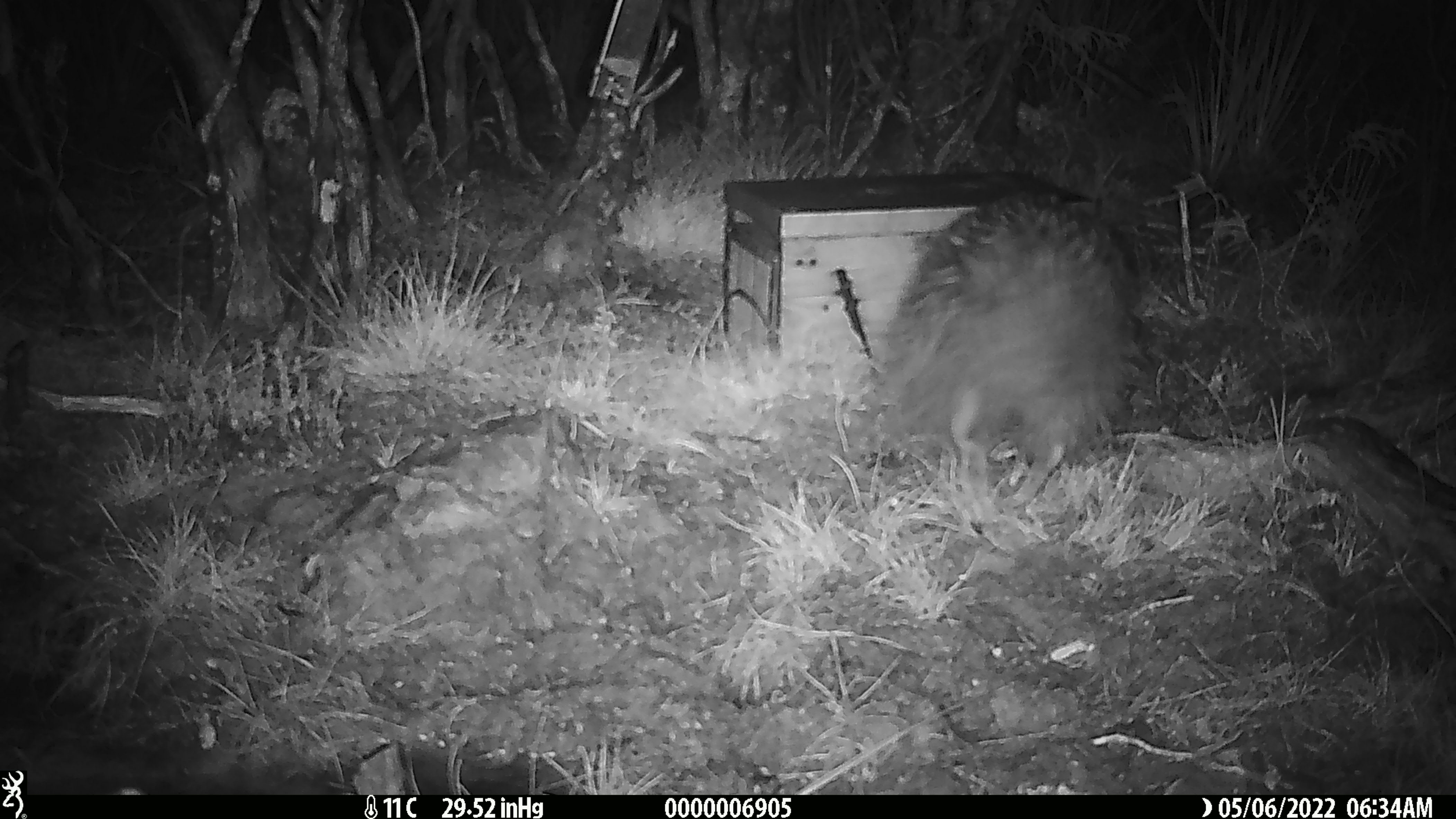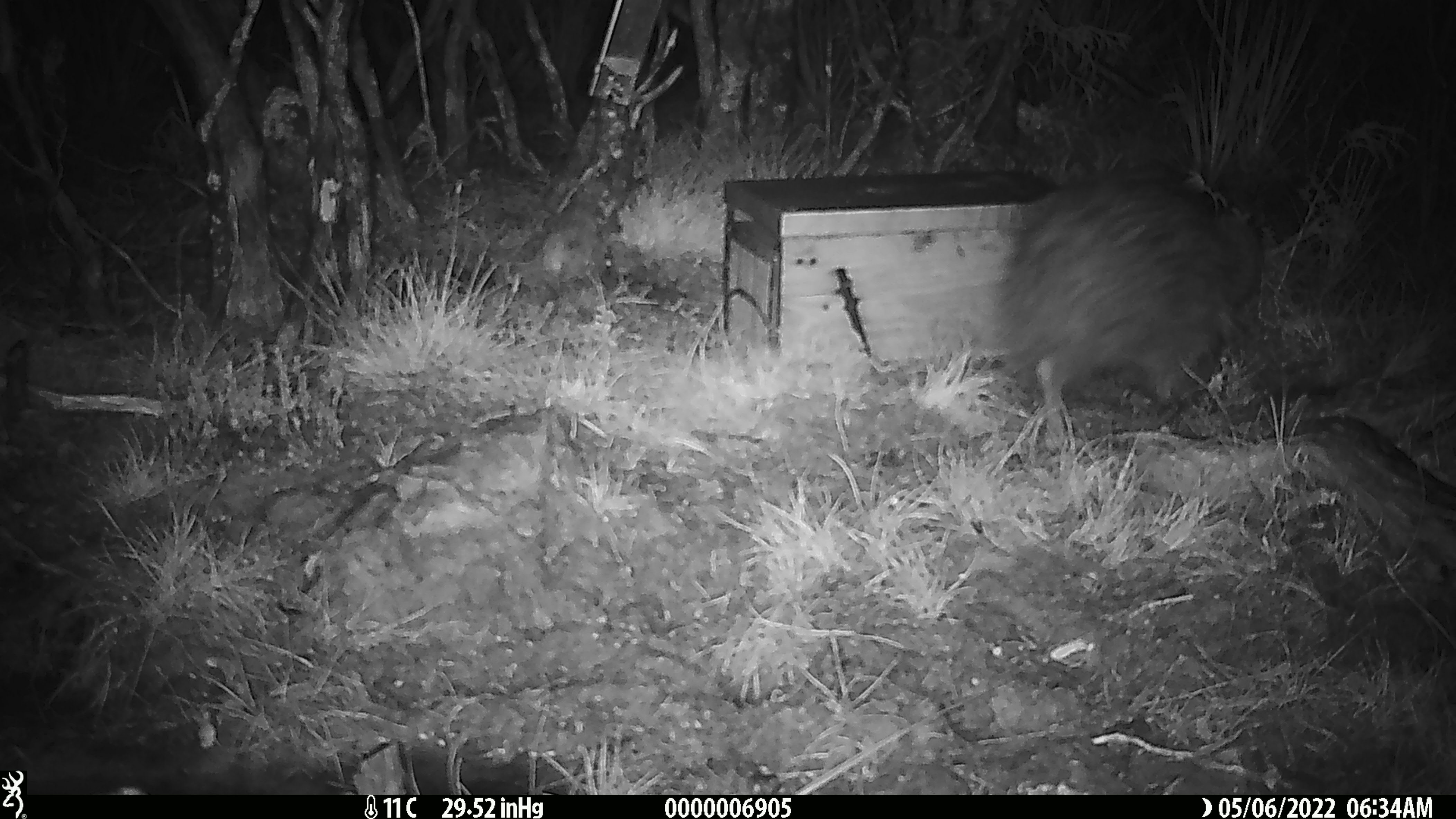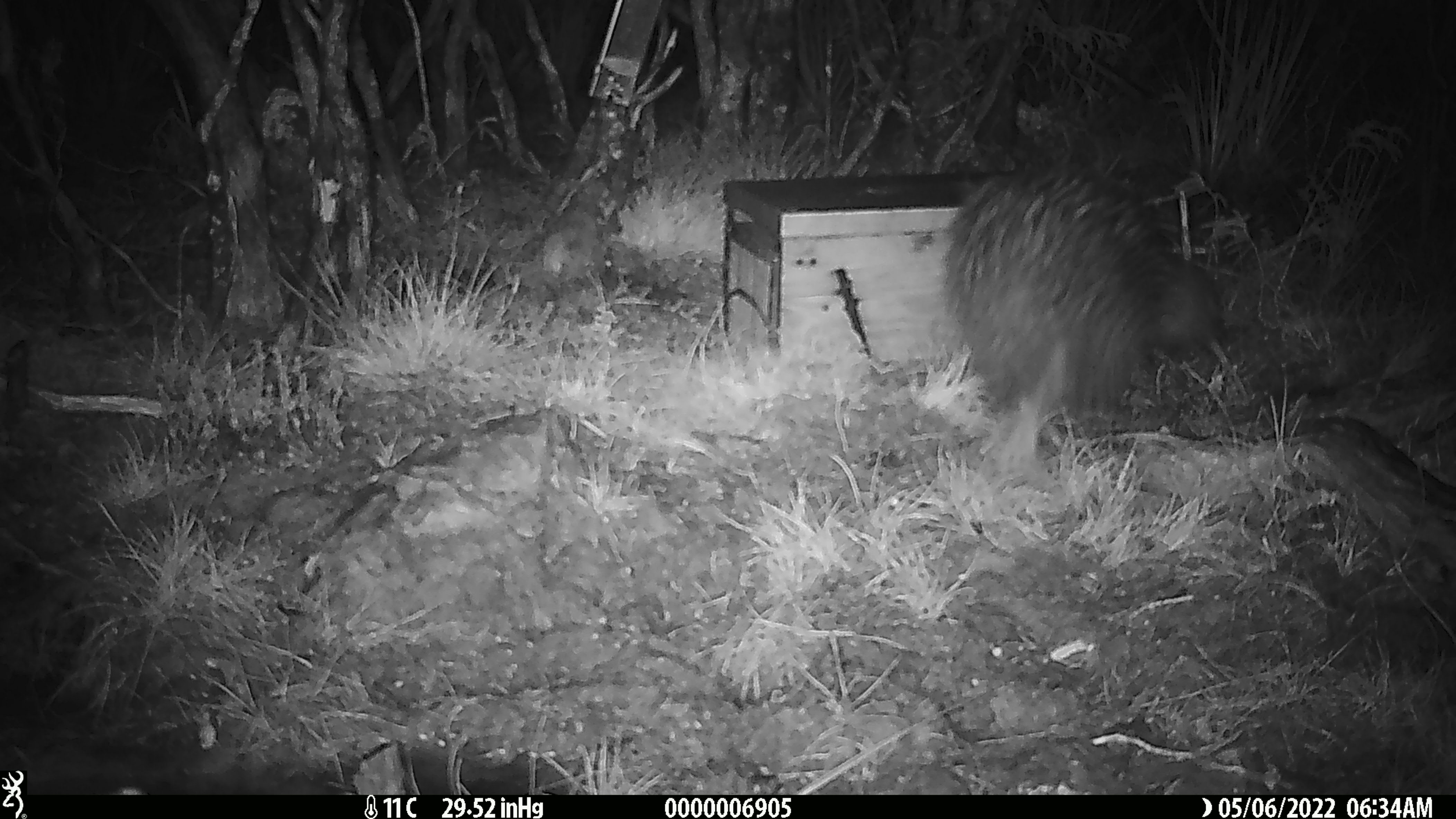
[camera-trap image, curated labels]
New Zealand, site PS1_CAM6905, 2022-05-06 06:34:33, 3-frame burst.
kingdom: Animalia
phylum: Chordata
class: Aves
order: Apterygiformes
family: Apterygidae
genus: Apteryx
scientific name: Apteryx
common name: kiwi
Kiwi (Apteryx).